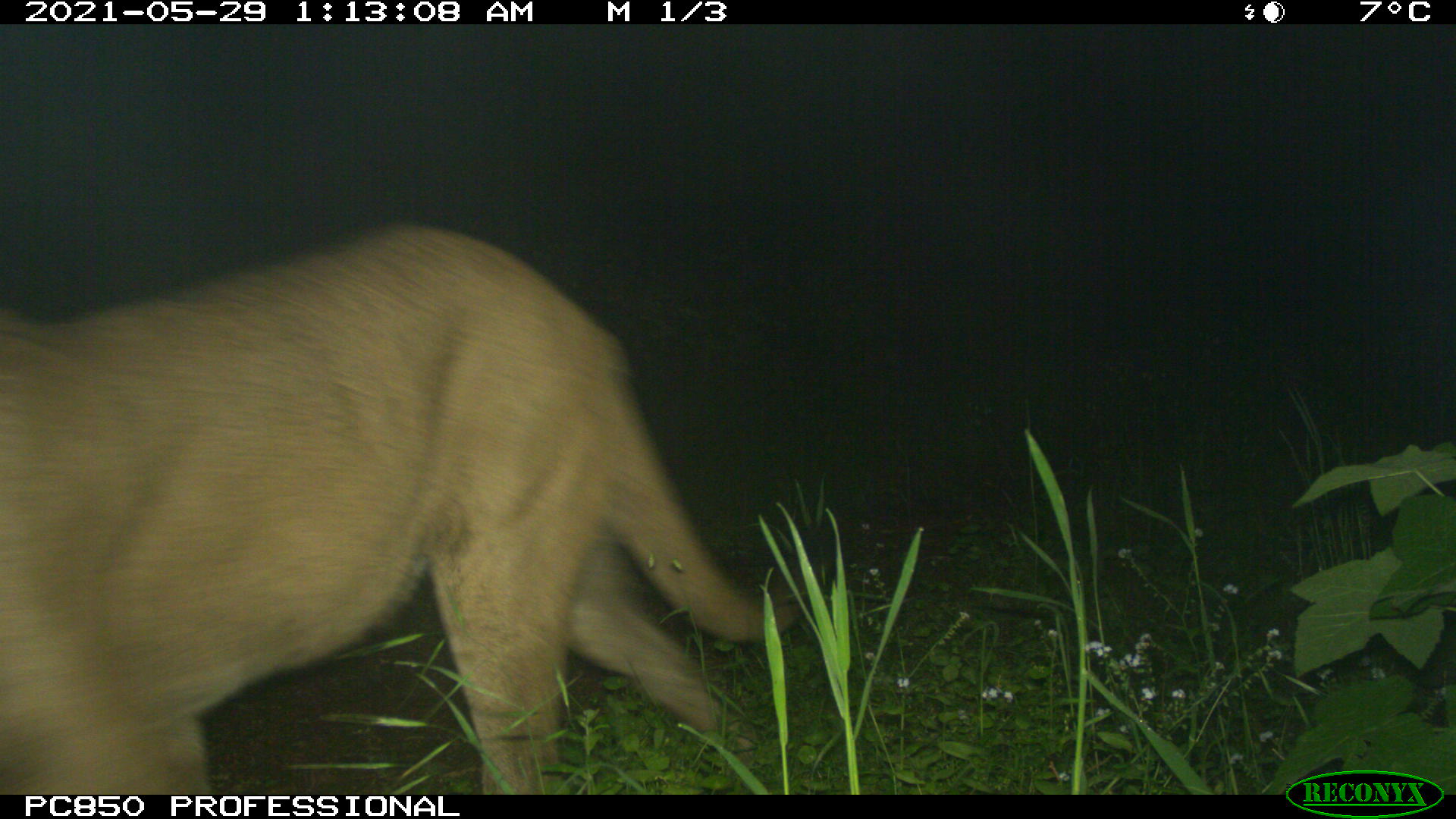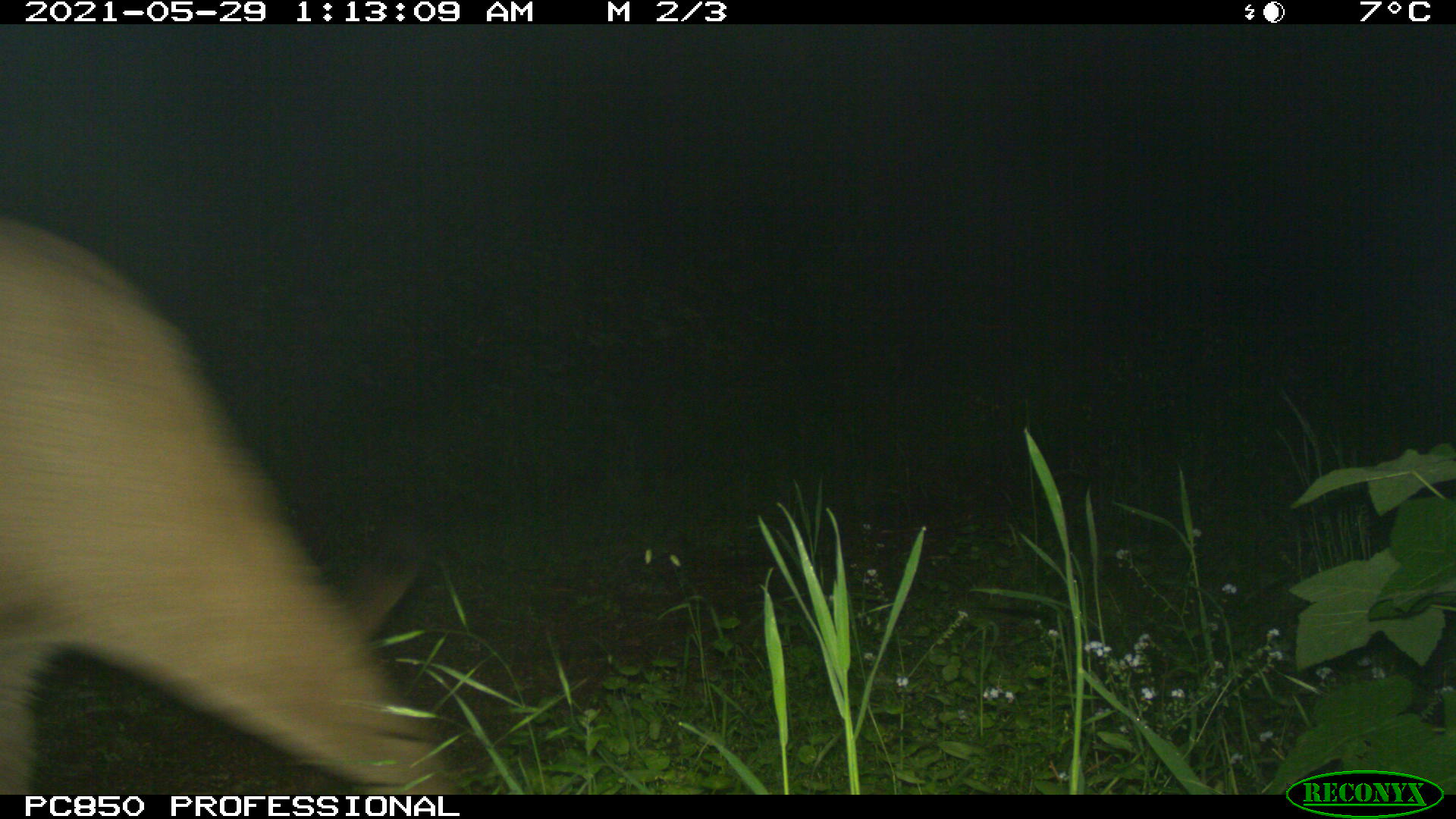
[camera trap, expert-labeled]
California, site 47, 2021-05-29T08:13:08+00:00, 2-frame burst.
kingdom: Animalia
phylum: Chordata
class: Mammalia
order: Carnivora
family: Felidae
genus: Puma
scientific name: Puma concolor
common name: puma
Puma (Puma concolor).